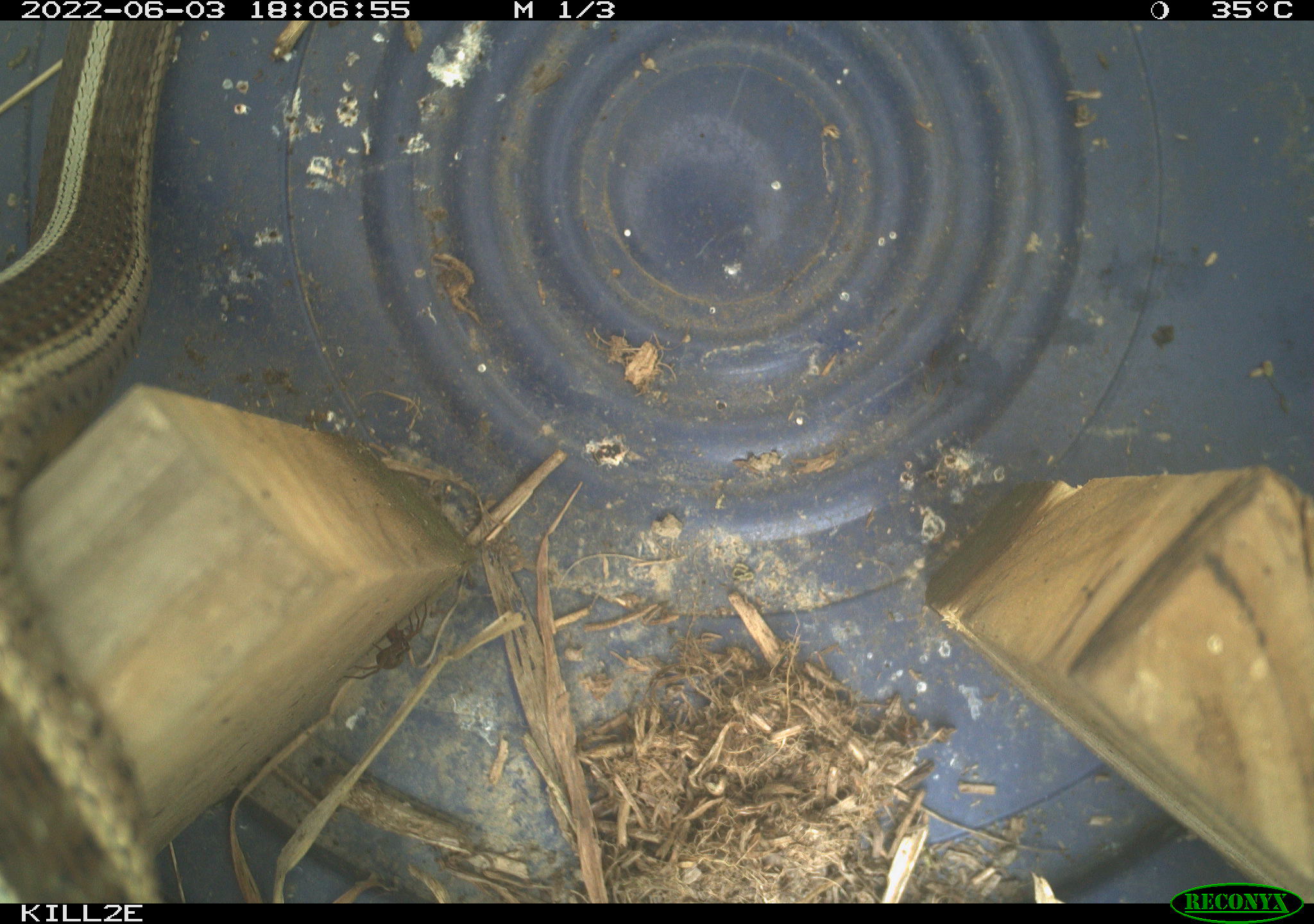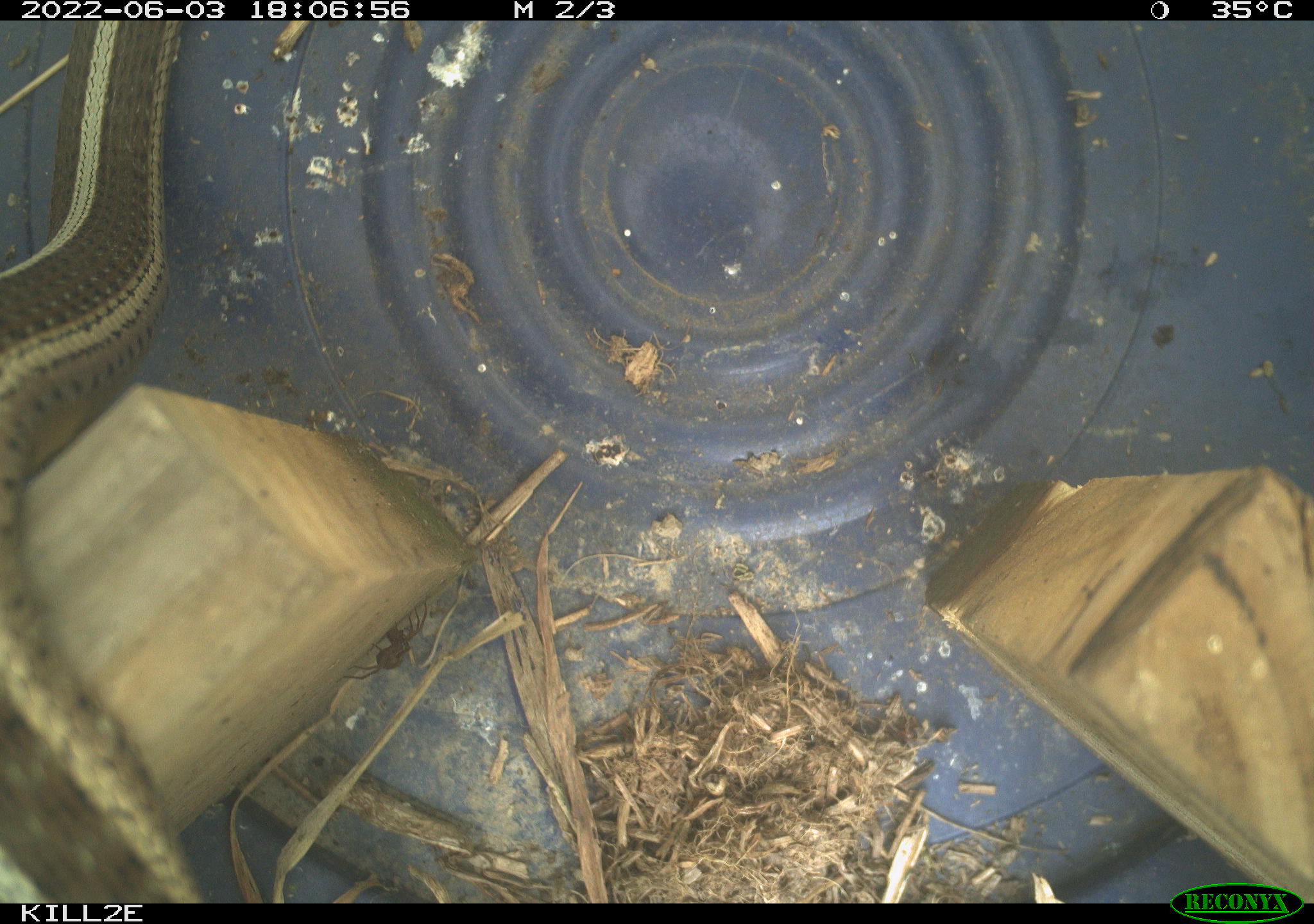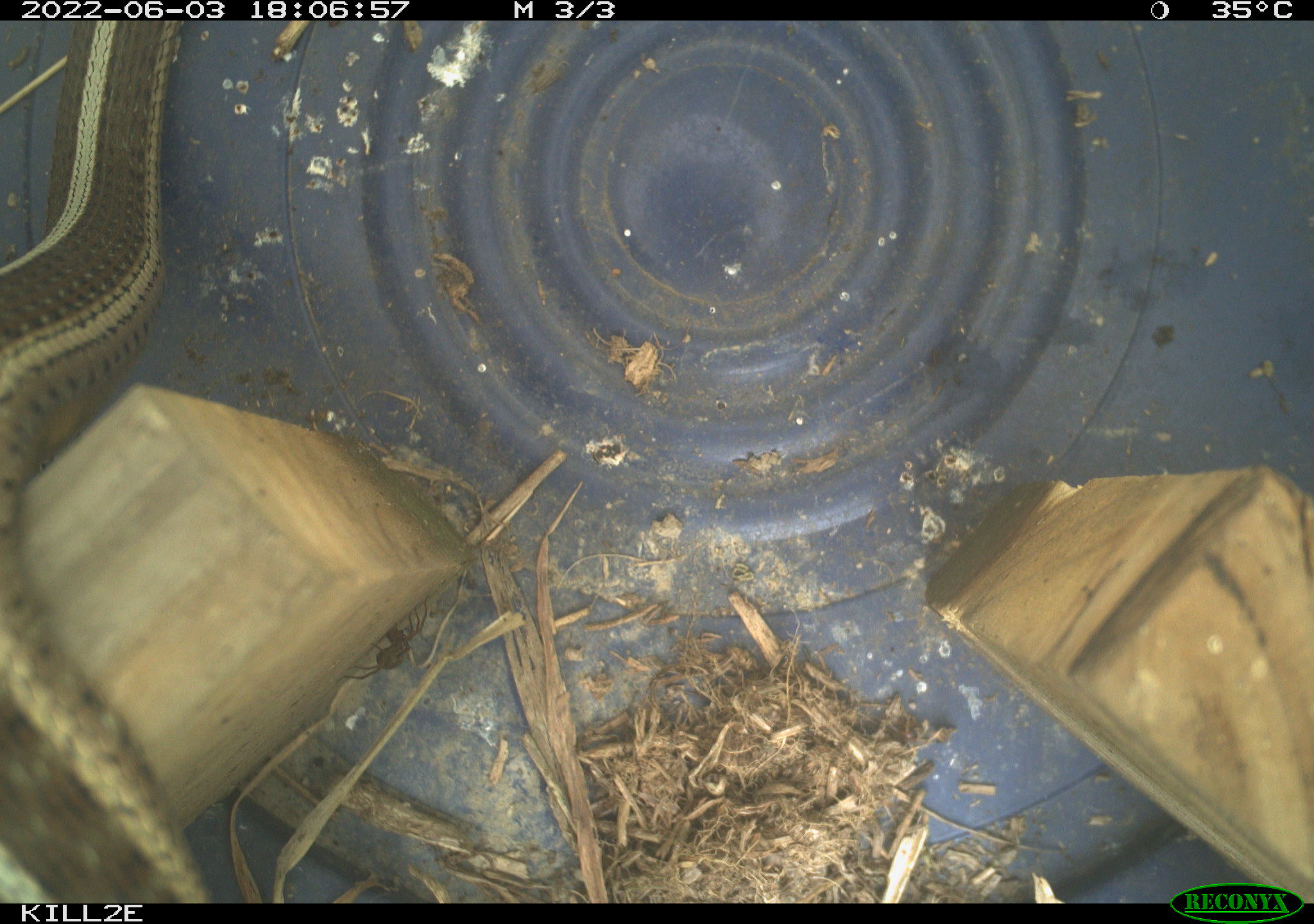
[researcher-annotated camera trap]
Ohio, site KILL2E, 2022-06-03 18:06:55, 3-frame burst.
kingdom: Animalia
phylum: Chordata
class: Reptilia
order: Squamata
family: Colubridae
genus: Thamnophis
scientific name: Thamnophis sirtalis sirtalis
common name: eastern gartersnake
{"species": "eastern gartersnake (Thamnophis sirtalis sirtalis)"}